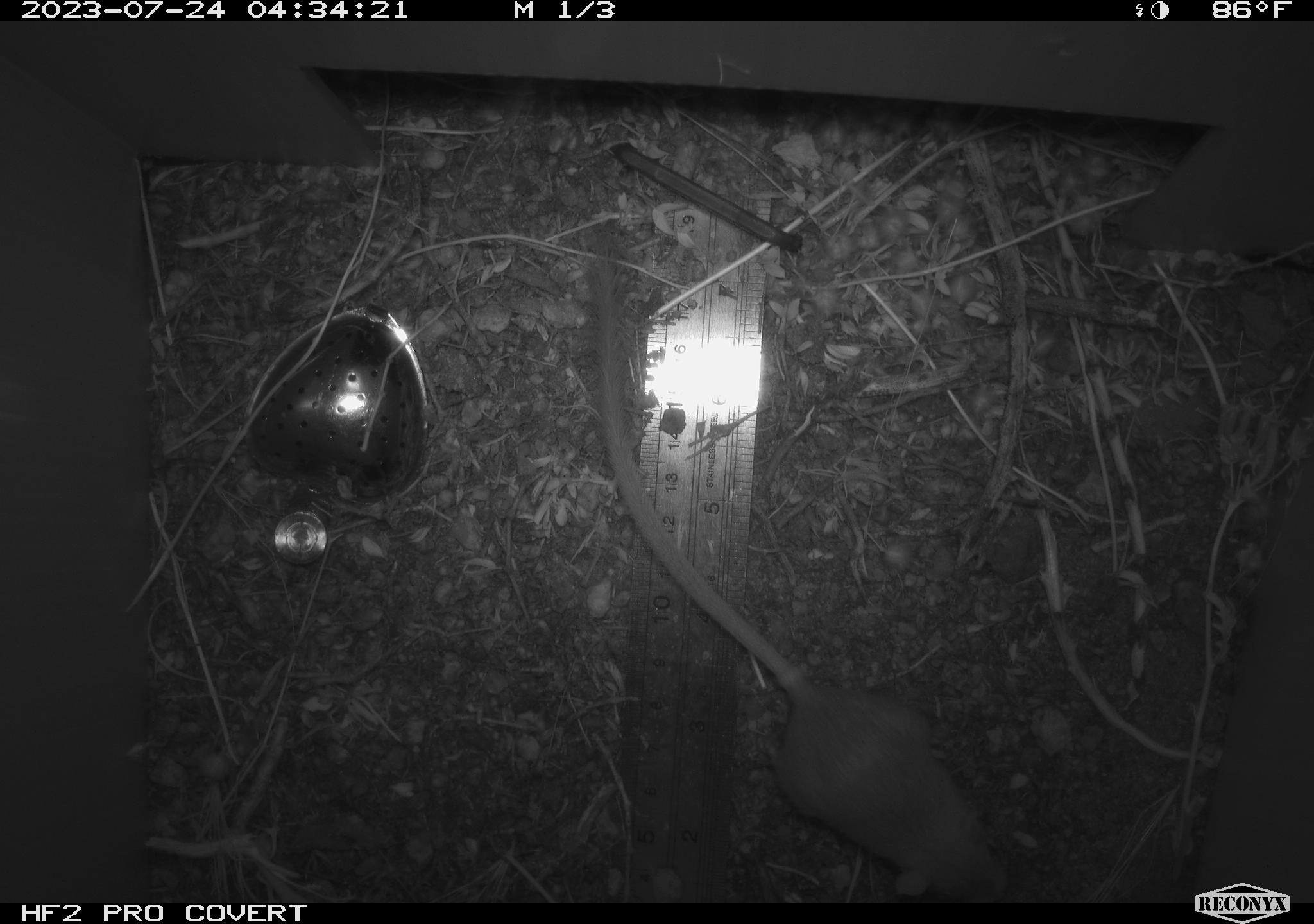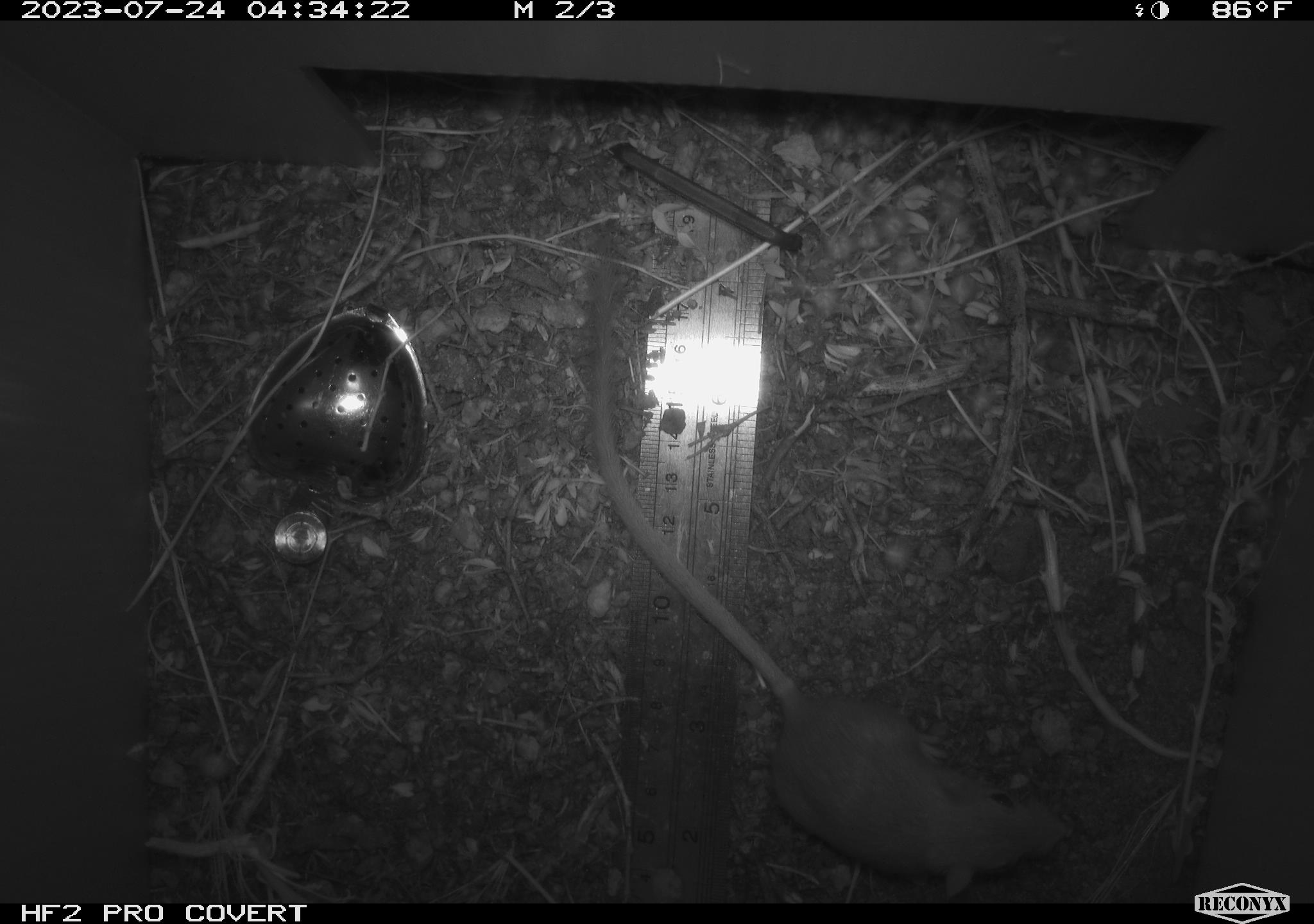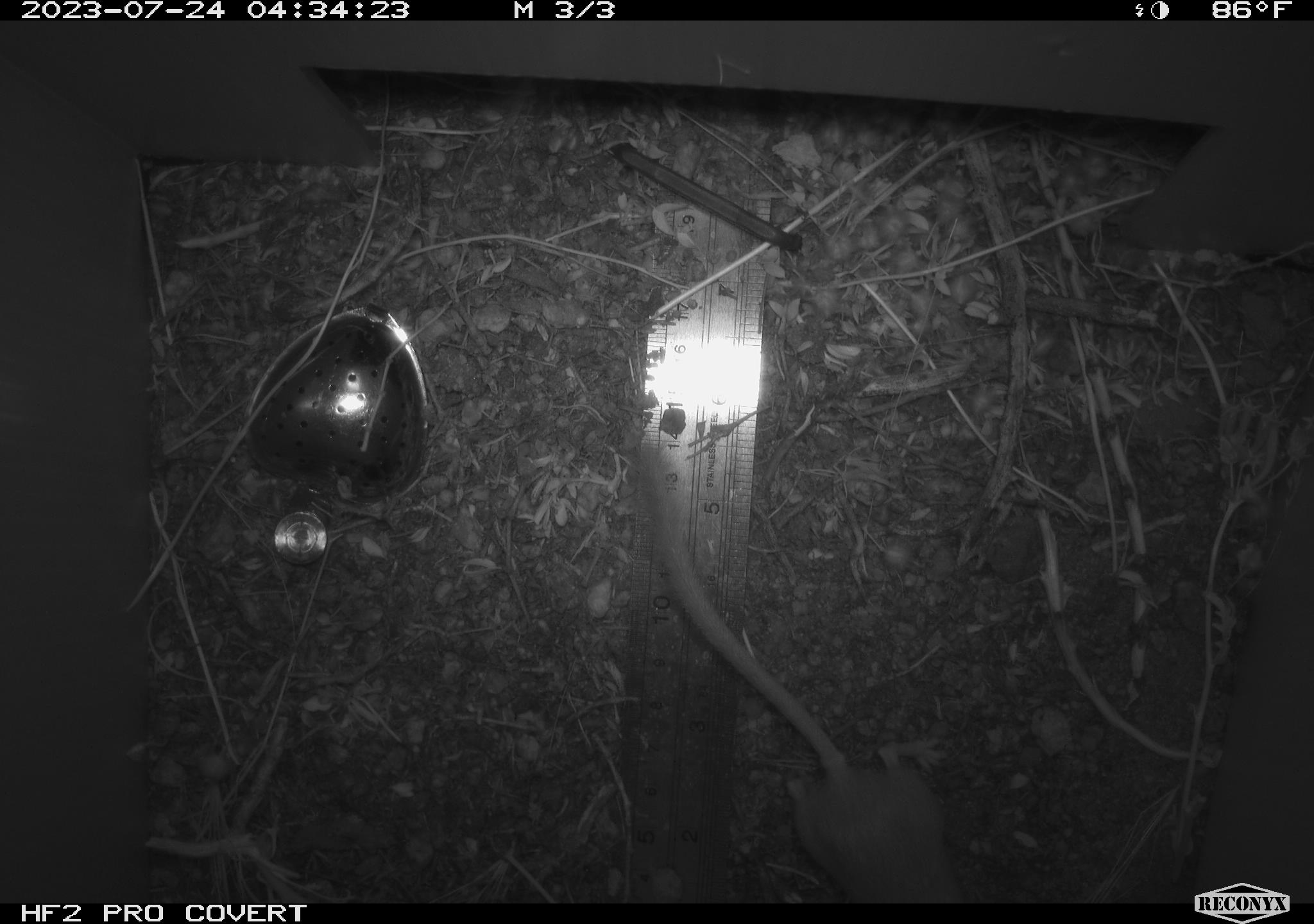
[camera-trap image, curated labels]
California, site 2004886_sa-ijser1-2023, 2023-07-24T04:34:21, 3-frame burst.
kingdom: Animalia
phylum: Chordata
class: Mammalia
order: Rodentia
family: Heteromyidae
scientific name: Heteromyidae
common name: kangaroo rats and pocket mice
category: heteromyidae family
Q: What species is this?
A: Heteromyidae family (kangaroo rats and pocket mice) (Heteromyidae).